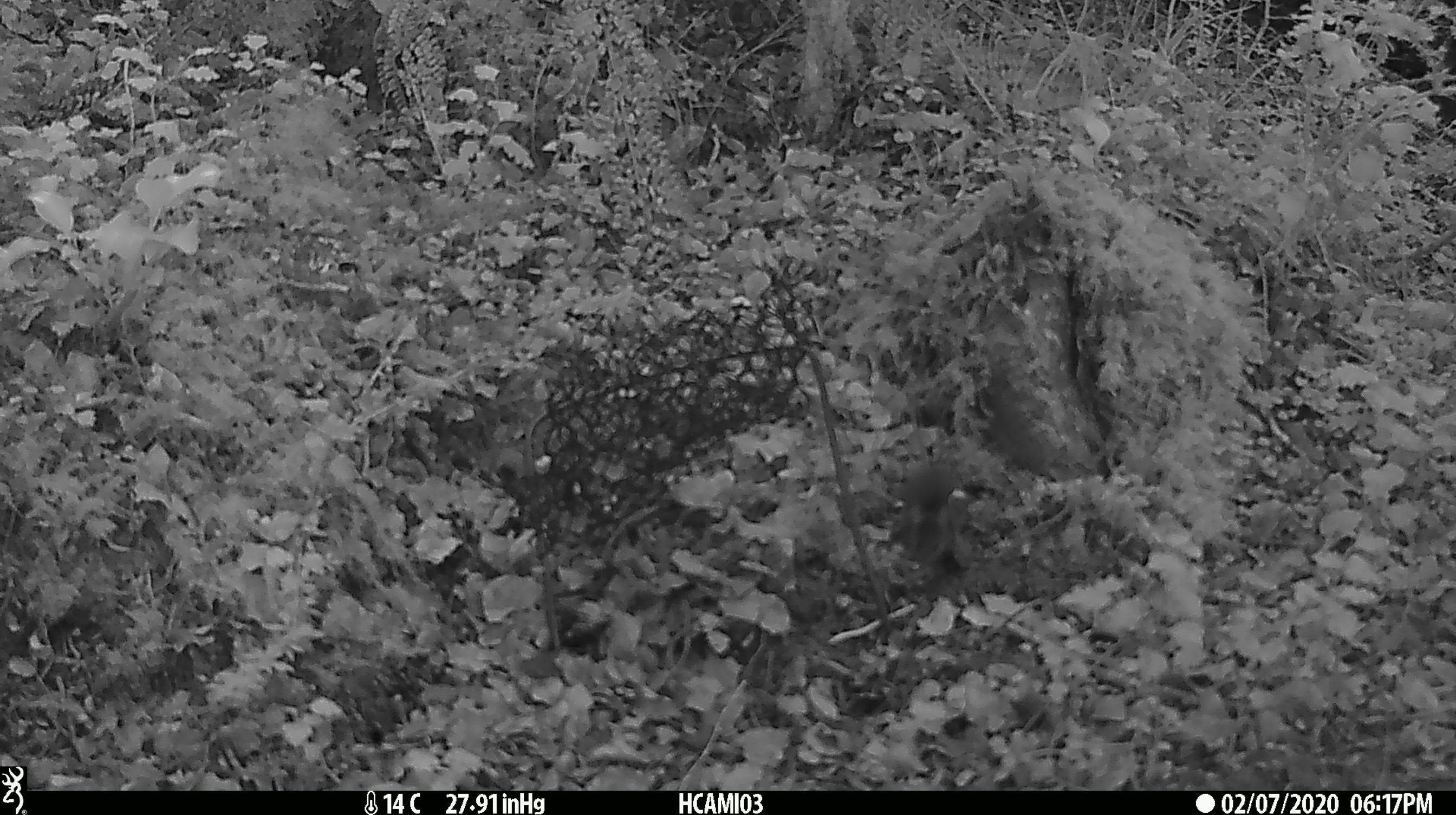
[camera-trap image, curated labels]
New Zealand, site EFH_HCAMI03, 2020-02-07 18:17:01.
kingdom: Animalia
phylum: Chordata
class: Mammalia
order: Rodentia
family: Muridae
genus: Mus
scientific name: Mus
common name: mouse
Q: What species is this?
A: Mouse (Mus).